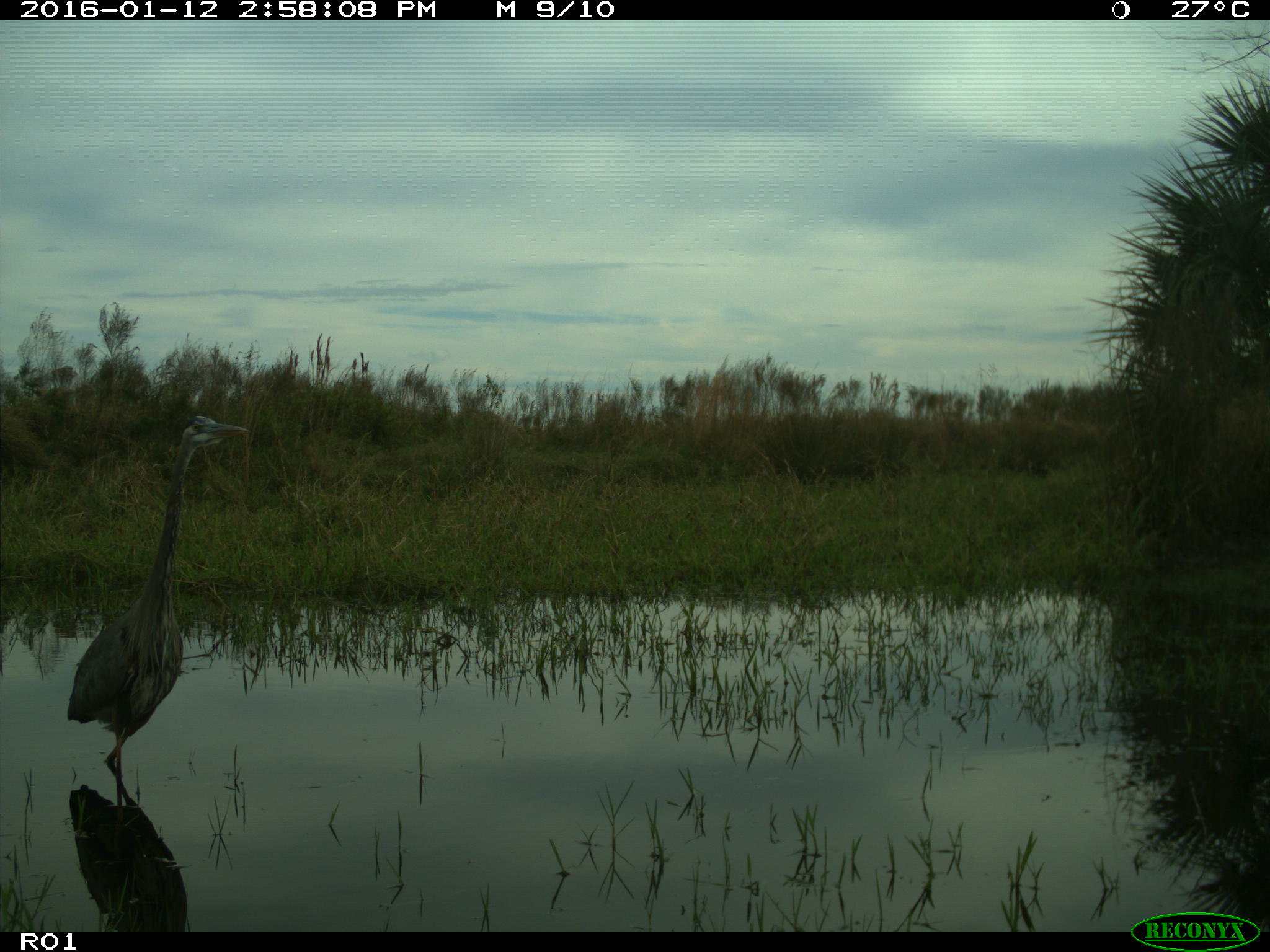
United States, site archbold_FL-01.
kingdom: Animalia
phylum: Chordata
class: Aves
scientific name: Aves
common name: birds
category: unidentified bird